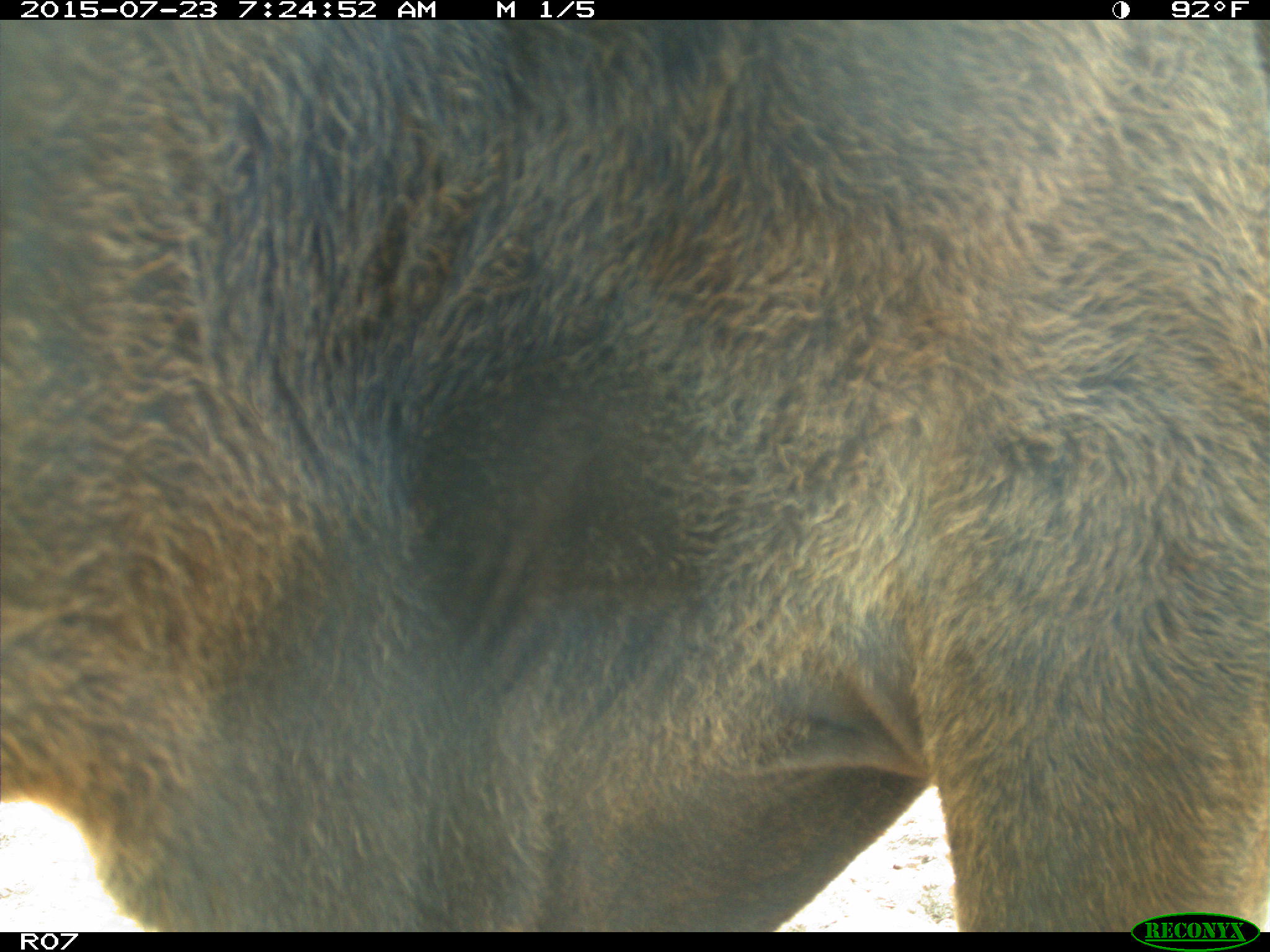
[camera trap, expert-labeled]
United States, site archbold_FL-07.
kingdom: Animalia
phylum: Chordata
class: Mammalia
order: Artiodactyla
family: Bovidae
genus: Bos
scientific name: Bos taurus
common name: domestic cow